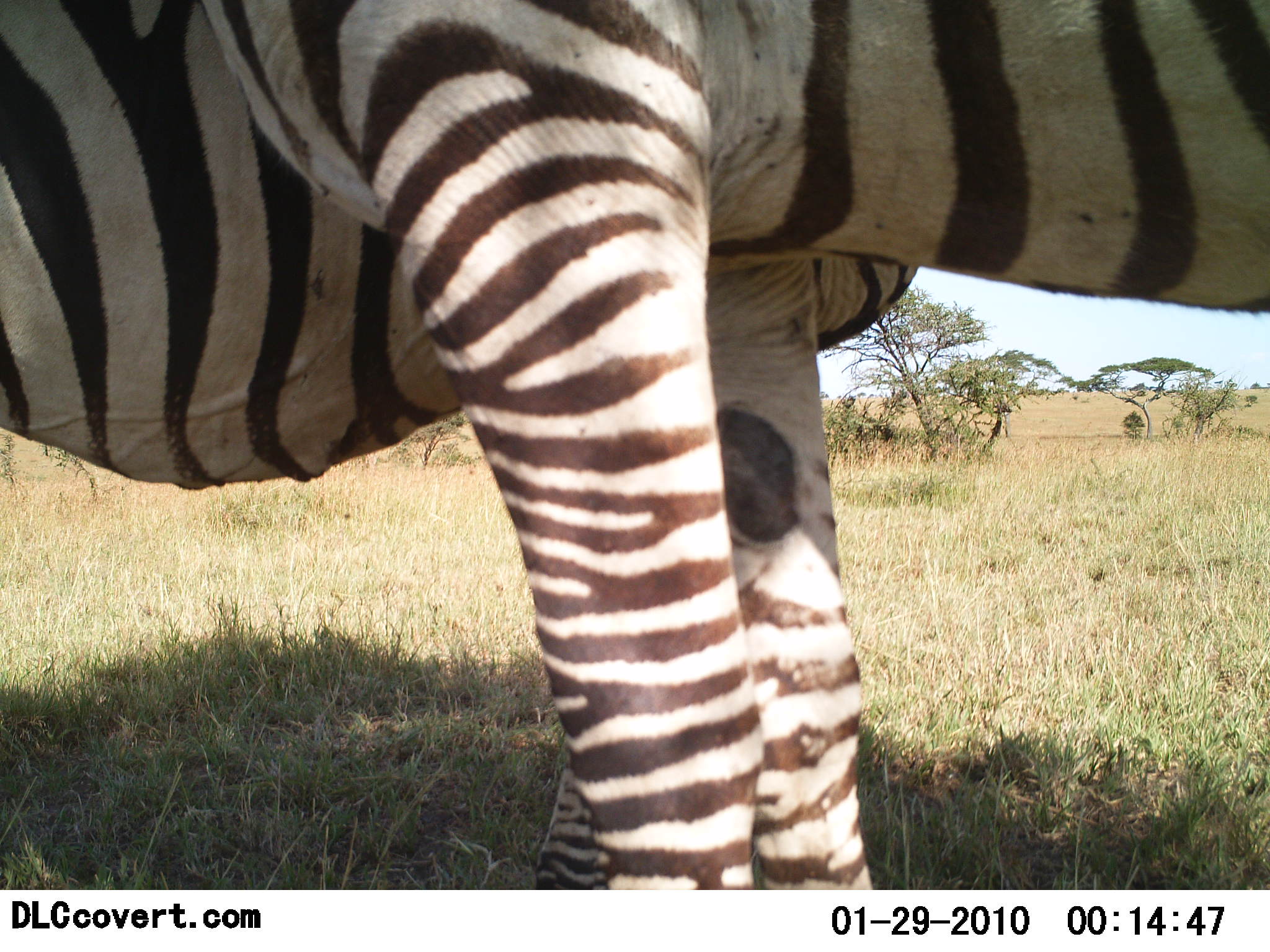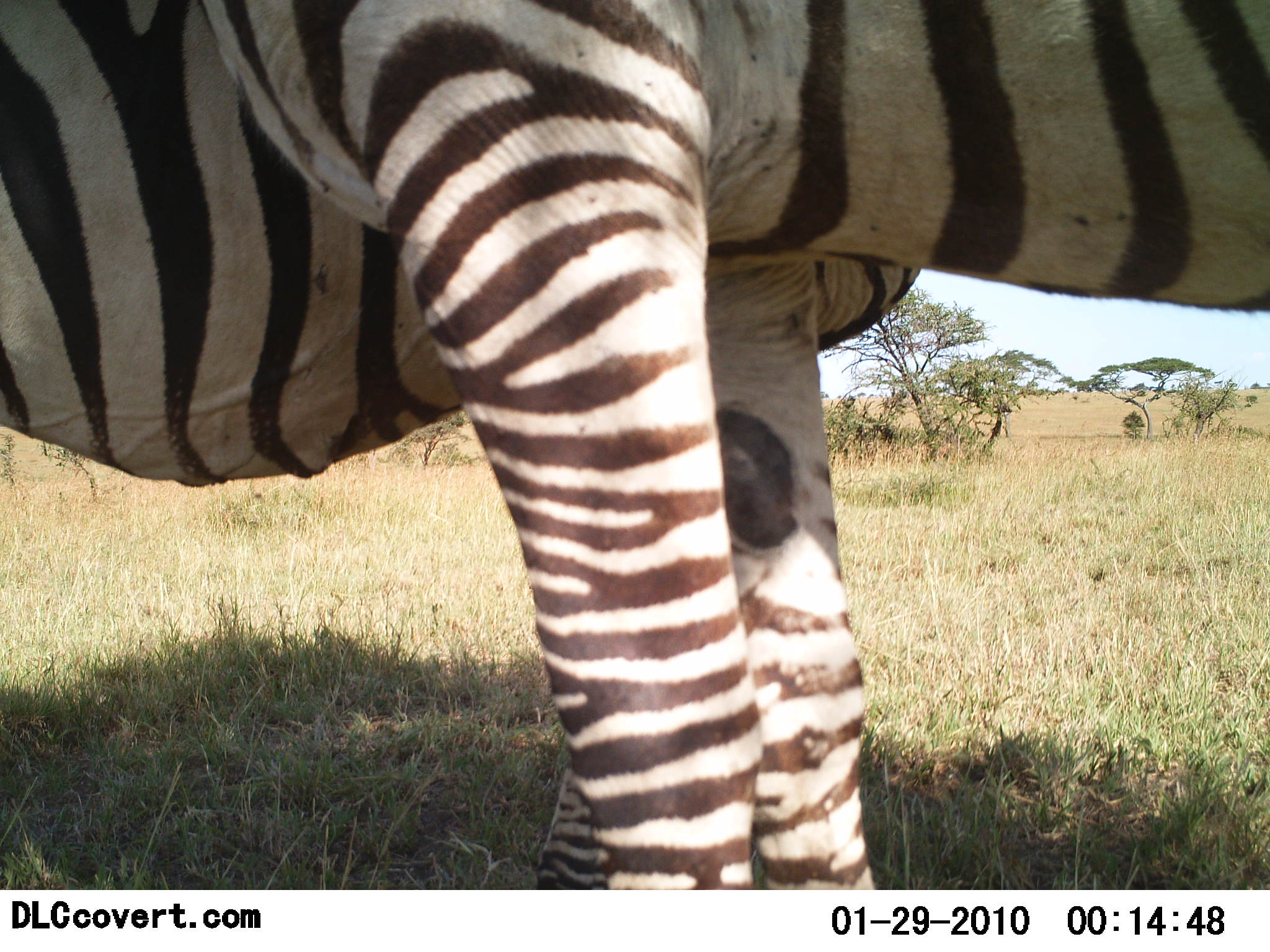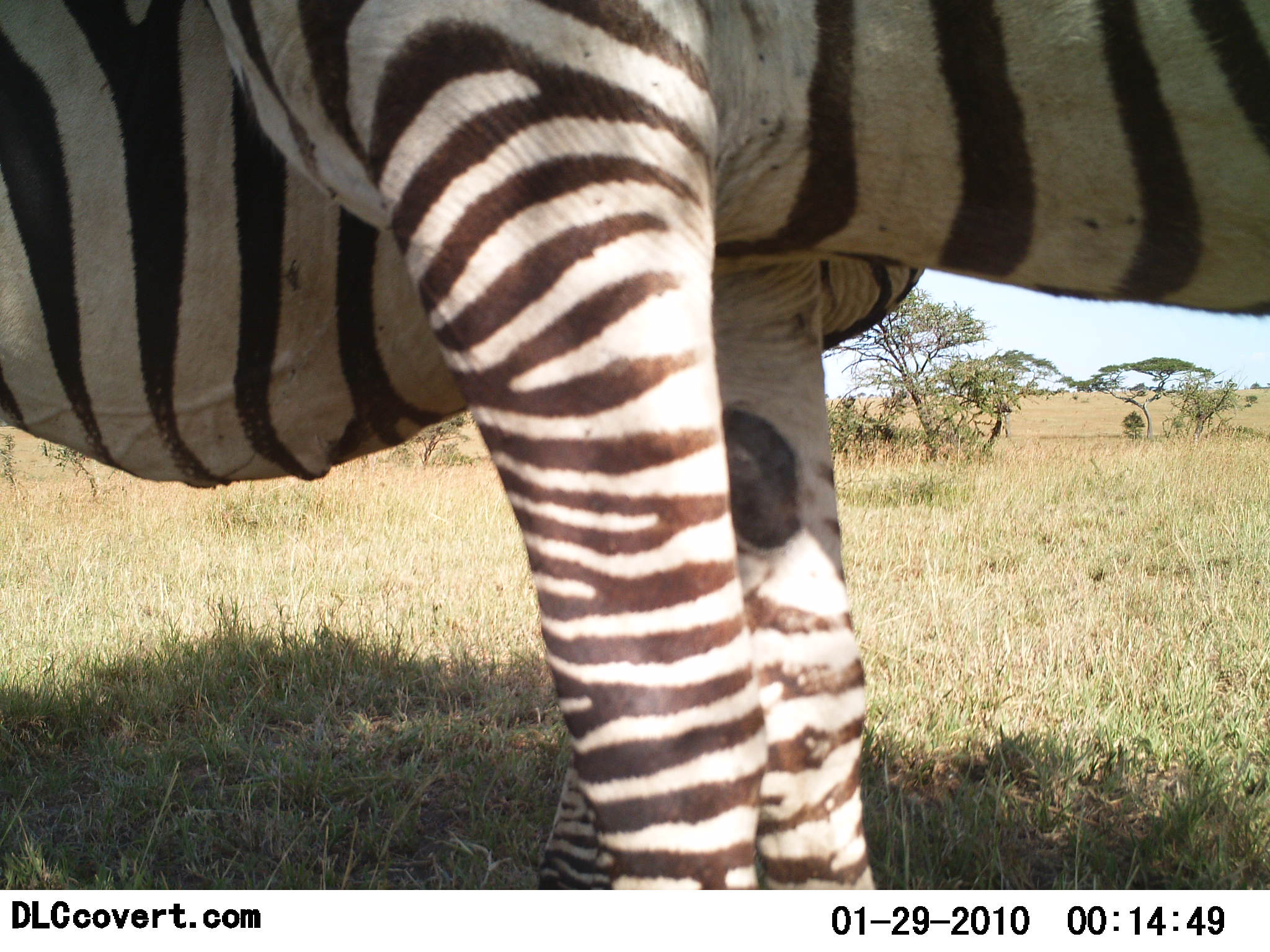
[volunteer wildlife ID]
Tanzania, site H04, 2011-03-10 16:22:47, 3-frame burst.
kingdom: Animalia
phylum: Chordata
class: Mammalia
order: Perissodactyla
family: Equidae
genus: Equus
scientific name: Equus quagga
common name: plains zebra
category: zebra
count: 2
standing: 100%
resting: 7%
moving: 0%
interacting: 14%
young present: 7%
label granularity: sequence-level